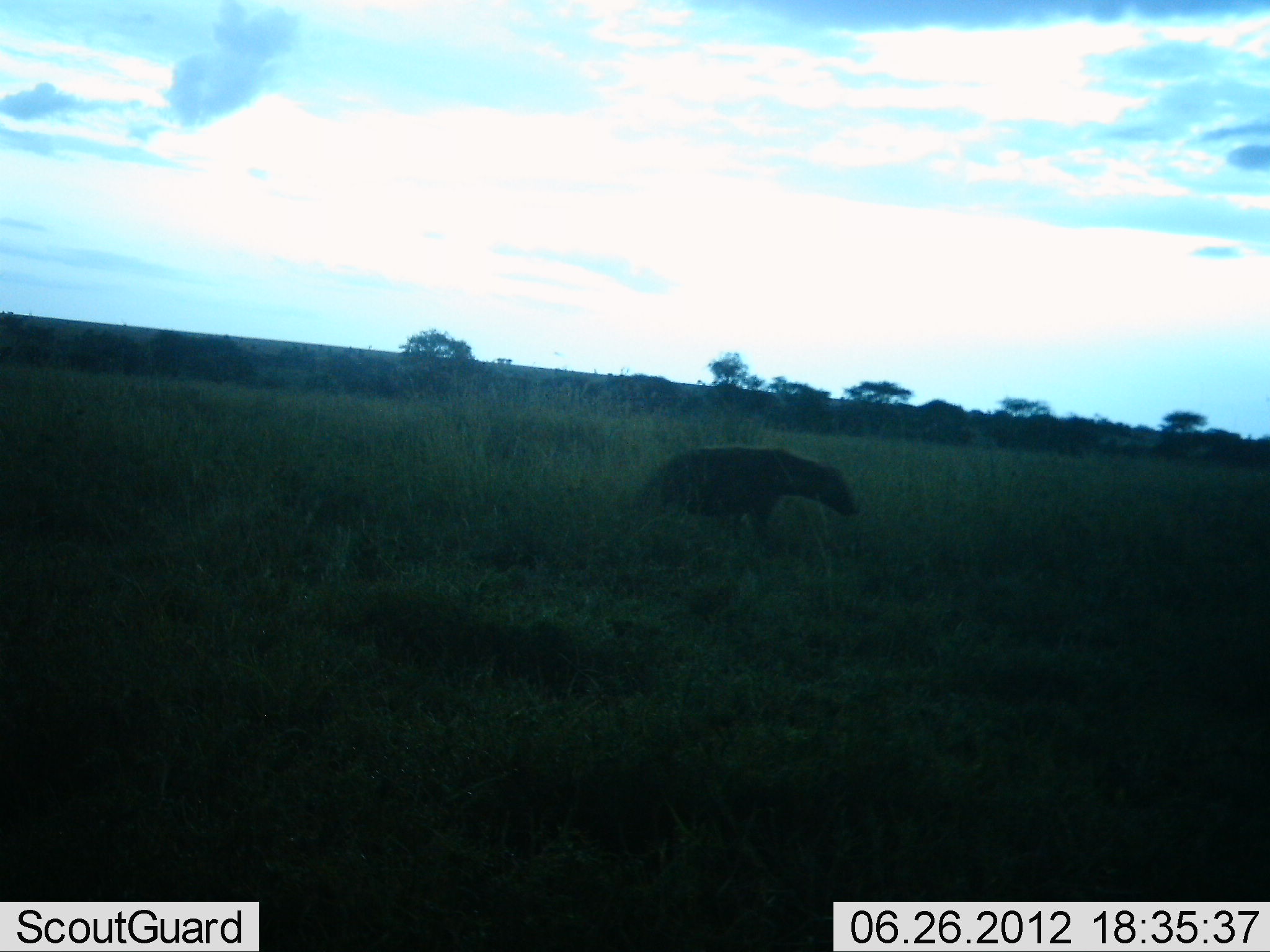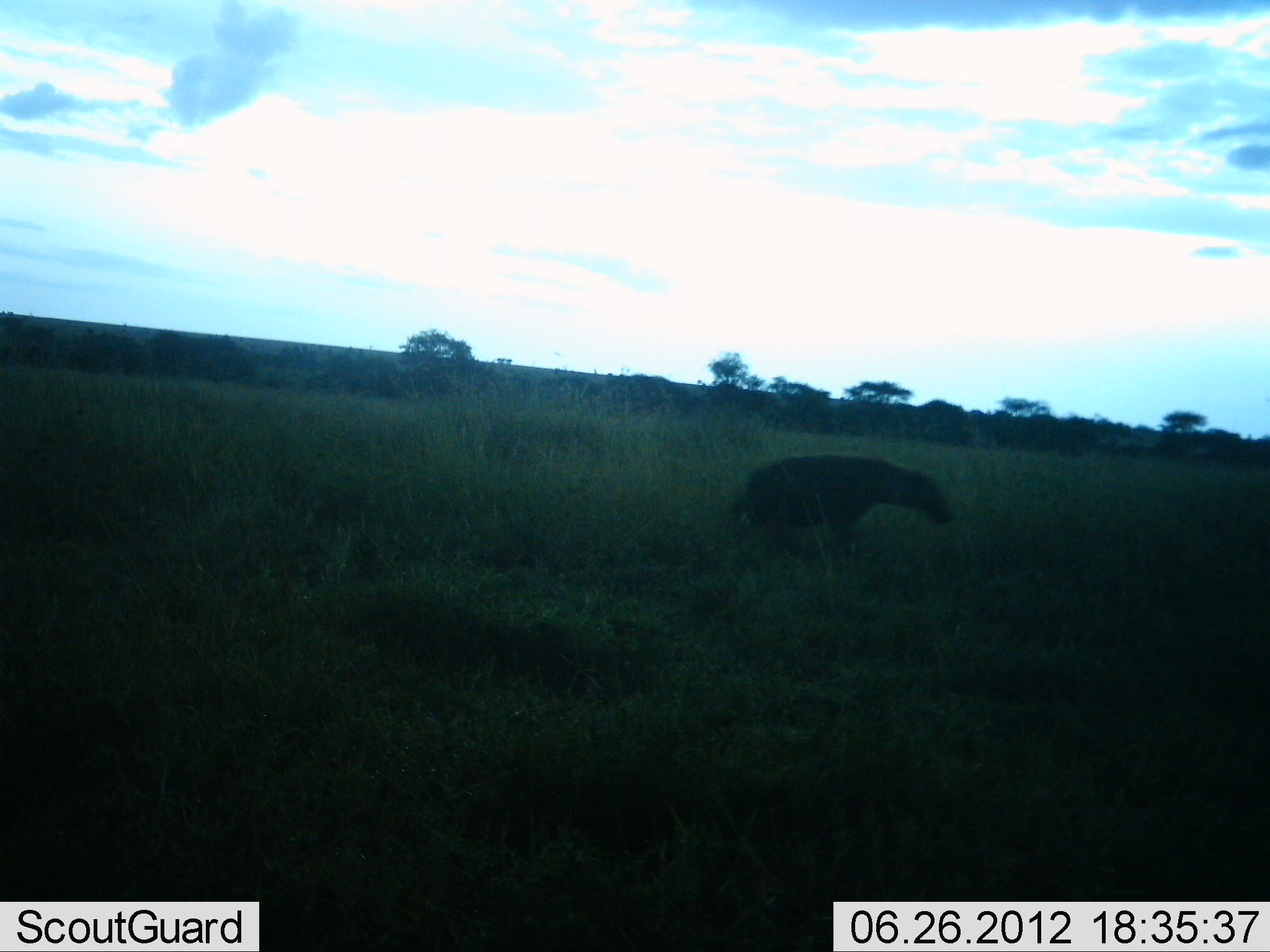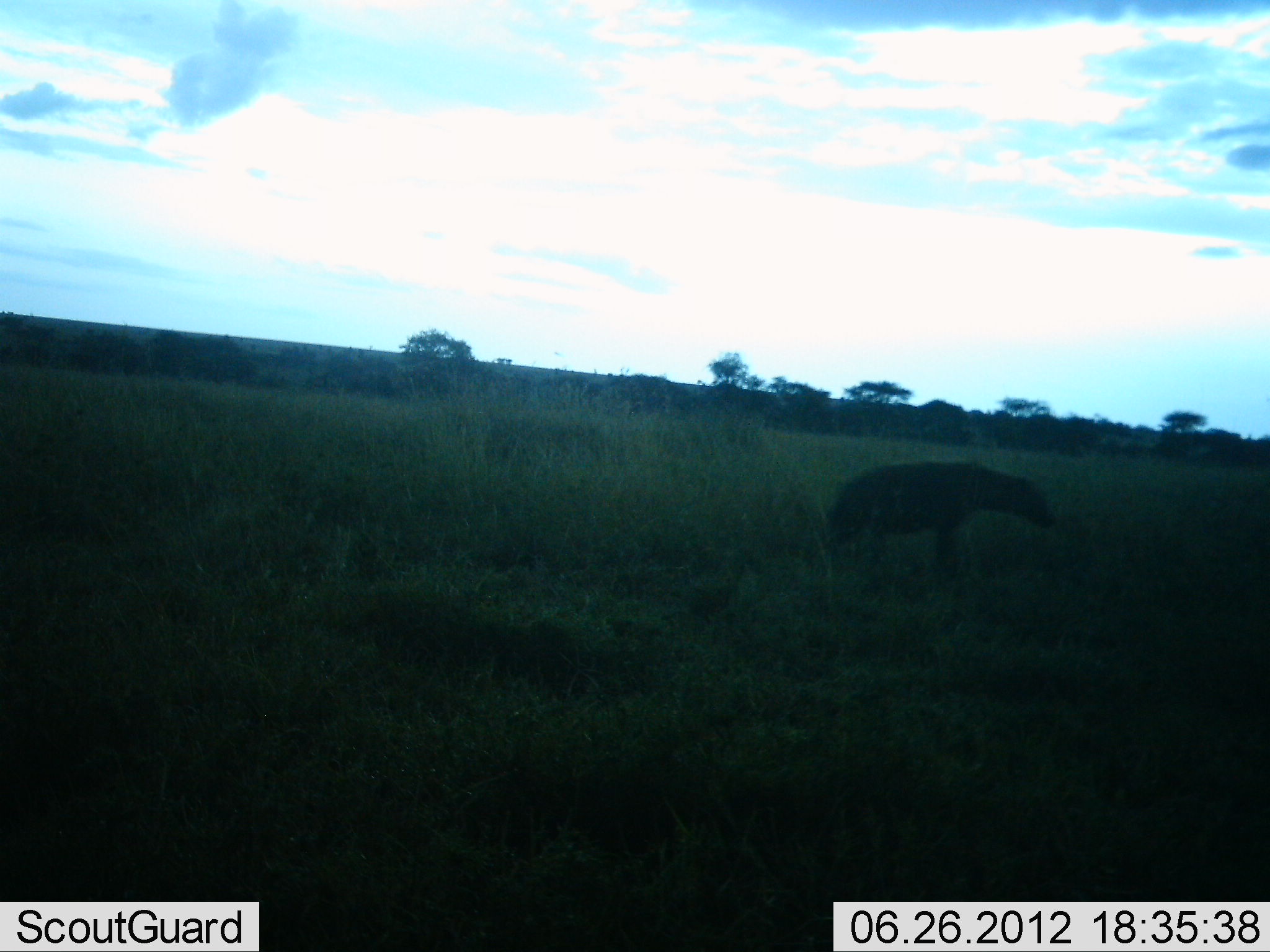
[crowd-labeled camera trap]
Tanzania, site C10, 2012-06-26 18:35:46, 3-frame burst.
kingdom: Animalia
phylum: Chordata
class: Mammalia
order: Carnivora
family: Hyaenidae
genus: Crocuta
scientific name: Crocuta crocuta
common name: spotted hyena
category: hyenaspotted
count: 1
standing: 0%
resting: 0%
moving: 100%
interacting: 0%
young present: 0%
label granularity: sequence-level